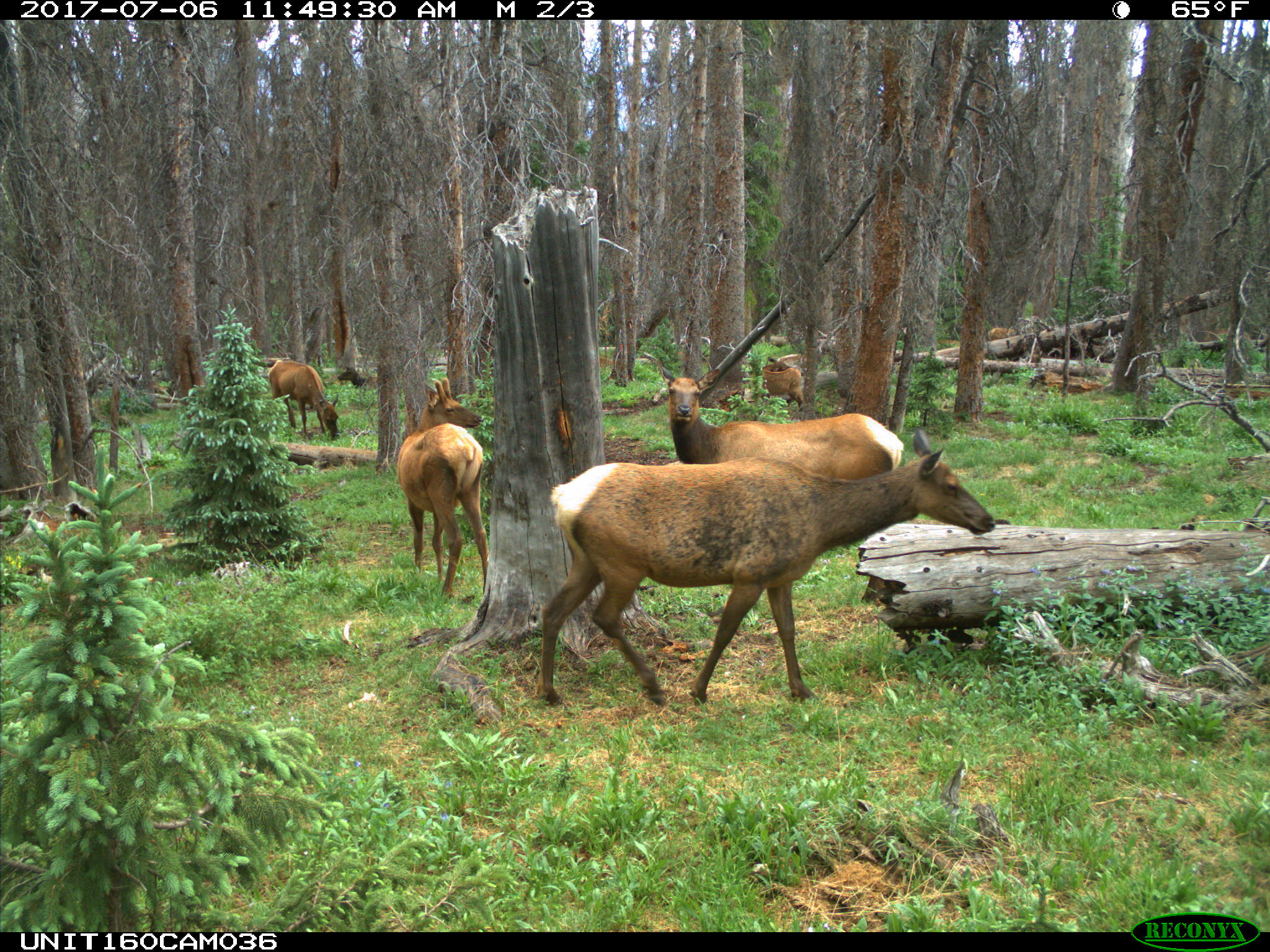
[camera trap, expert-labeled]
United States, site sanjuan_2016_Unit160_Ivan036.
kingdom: Animalia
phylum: Chordata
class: Mammalia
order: Artiodactyla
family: Cervidae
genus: Cervus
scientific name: Cervus elaphus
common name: red deer